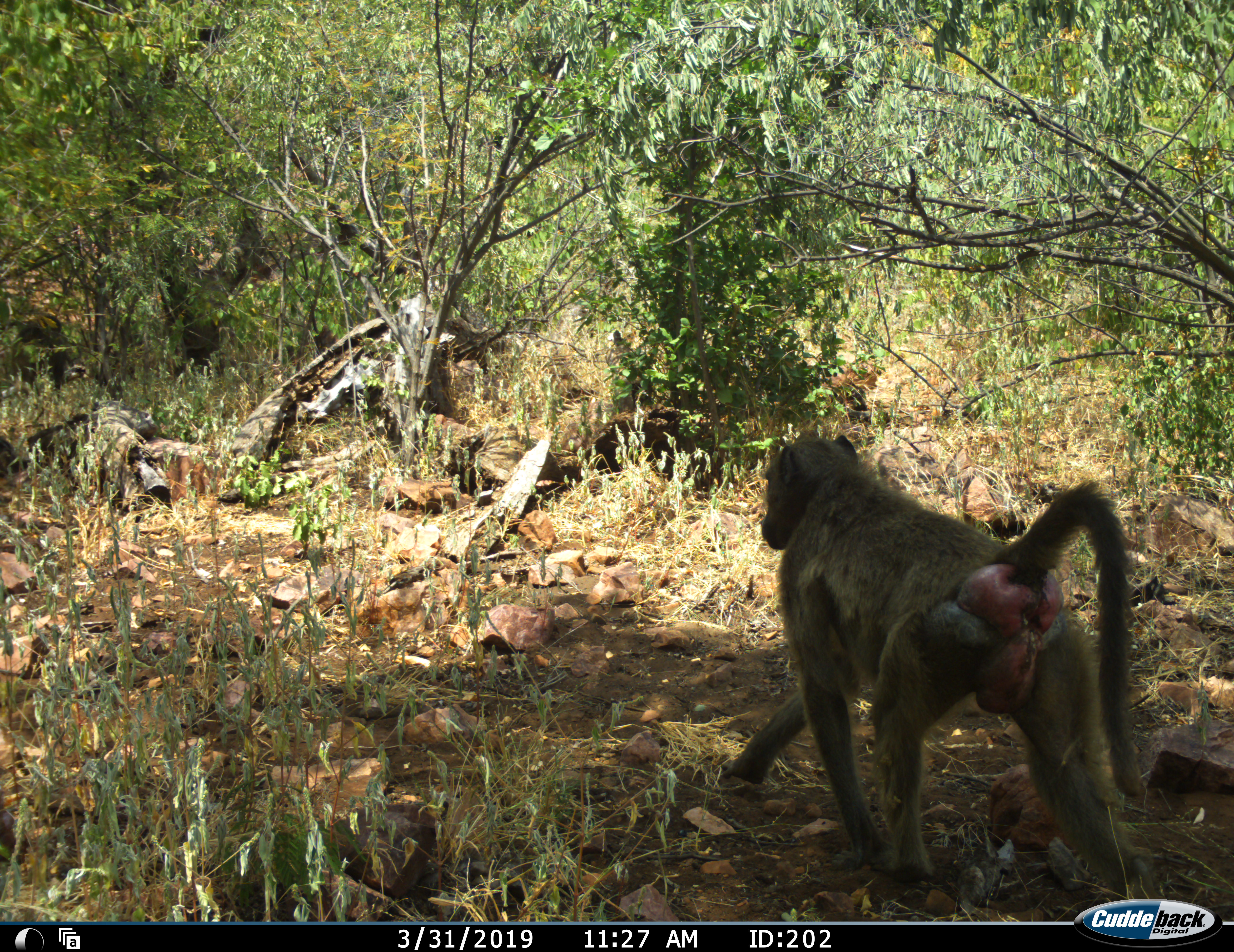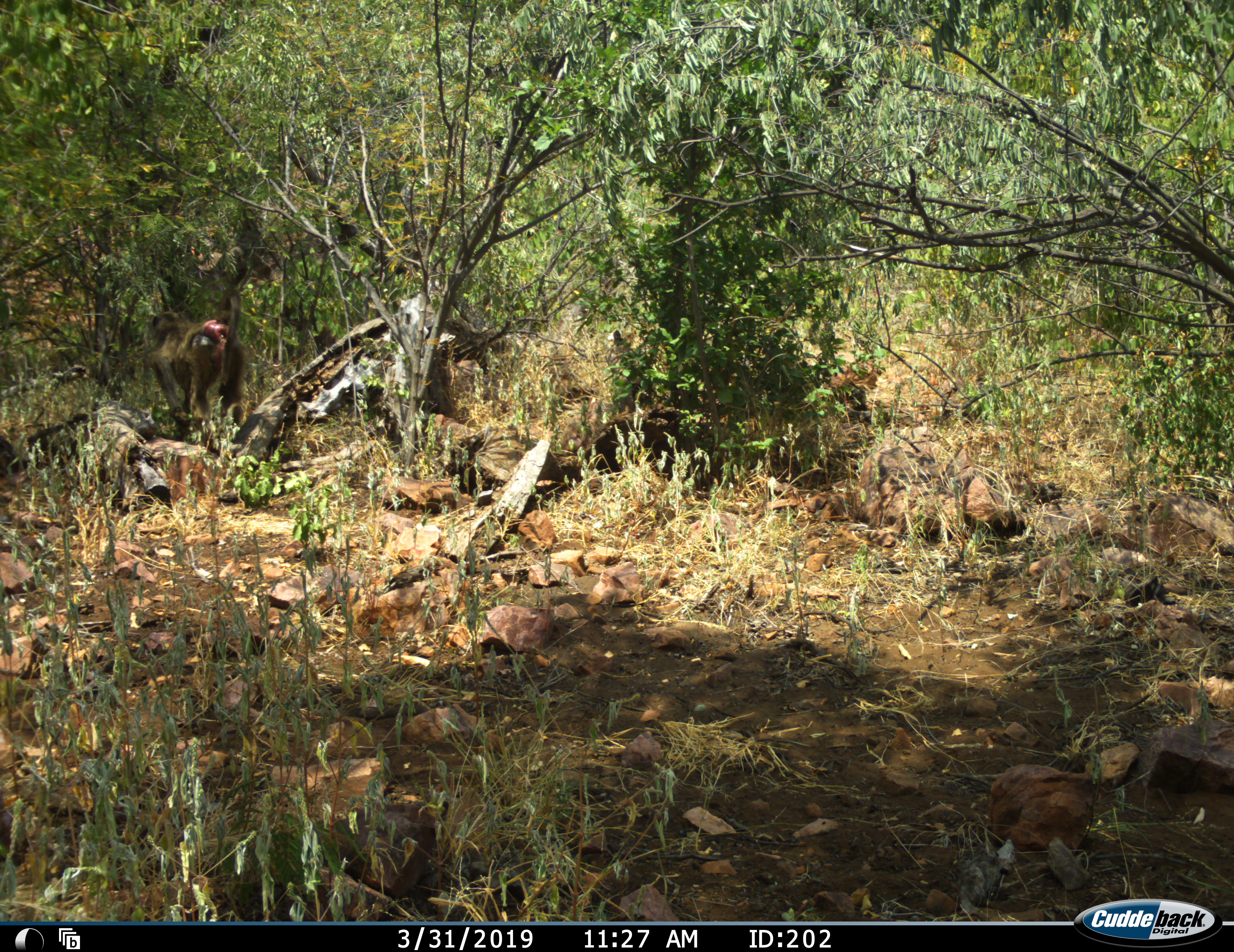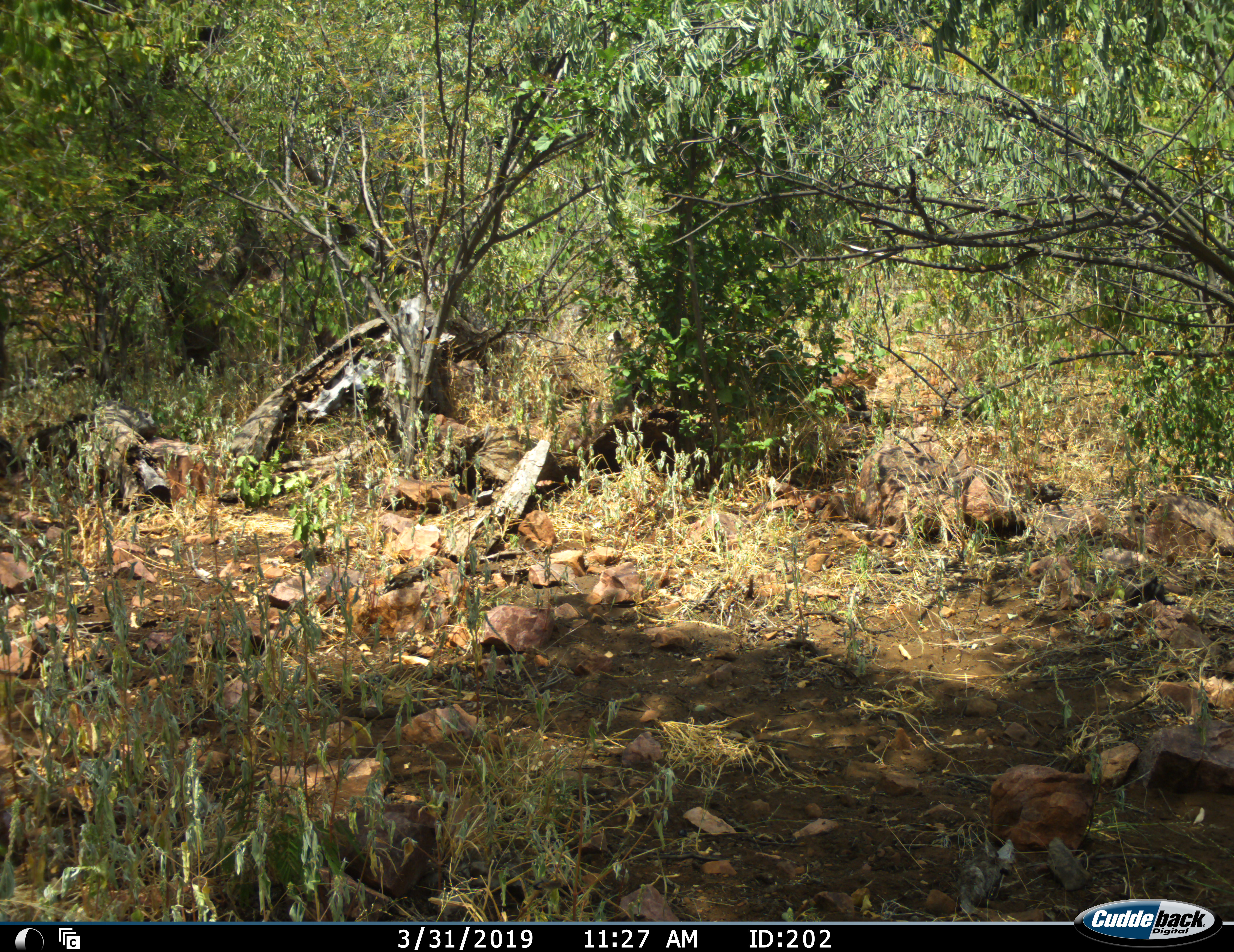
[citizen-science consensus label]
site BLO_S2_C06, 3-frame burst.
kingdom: Animalia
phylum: Chordata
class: Mammalia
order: Primates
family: Cercopithecidae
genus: Papio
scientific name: Papio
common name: baboon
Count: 1.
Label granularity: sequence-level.